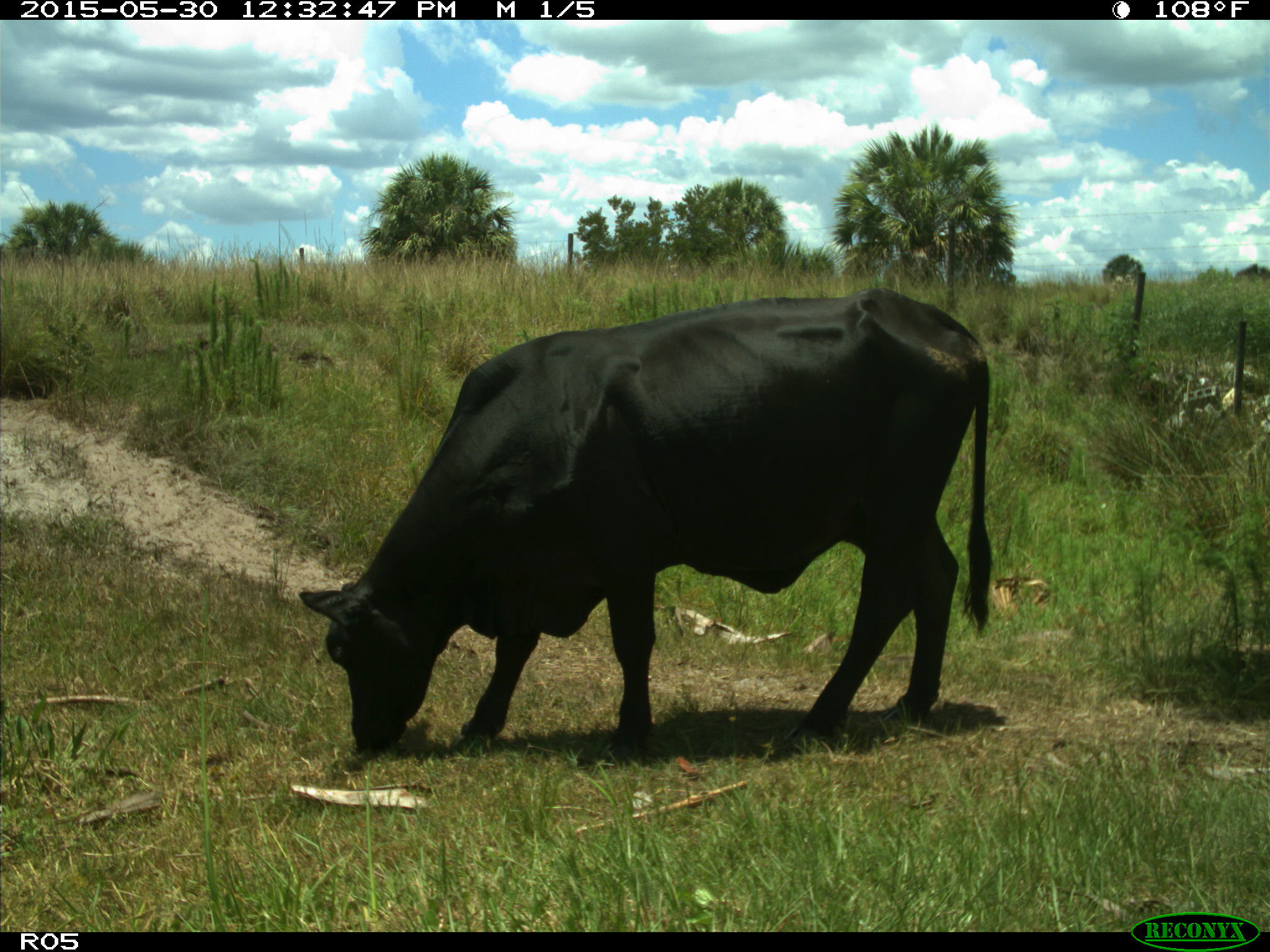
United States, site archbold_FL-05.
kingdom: Animalia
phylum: Chordata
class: Mammalia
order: Artiodactyla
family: Bovidae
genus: Bos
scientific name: Bos taurus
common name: domestic cow